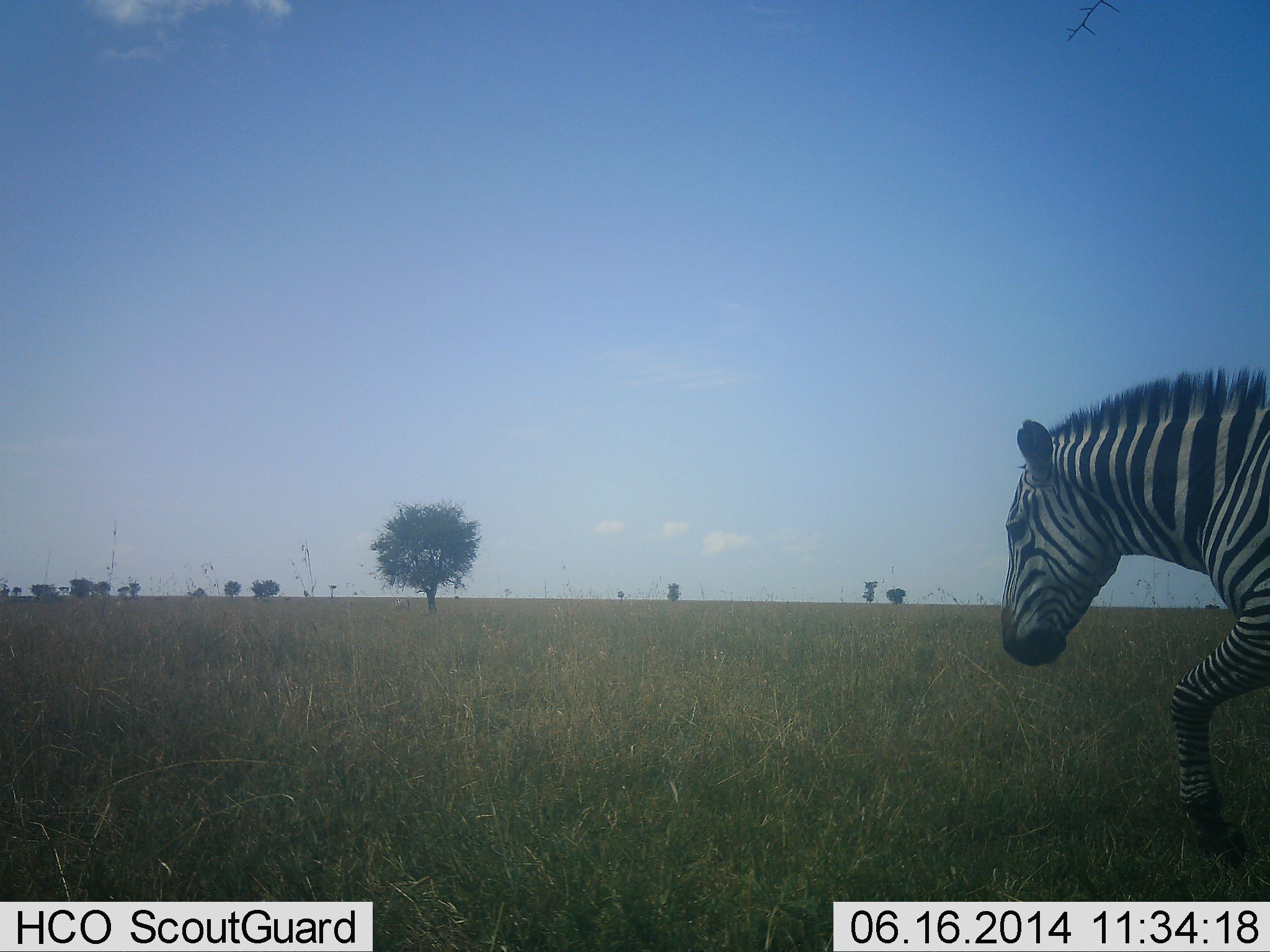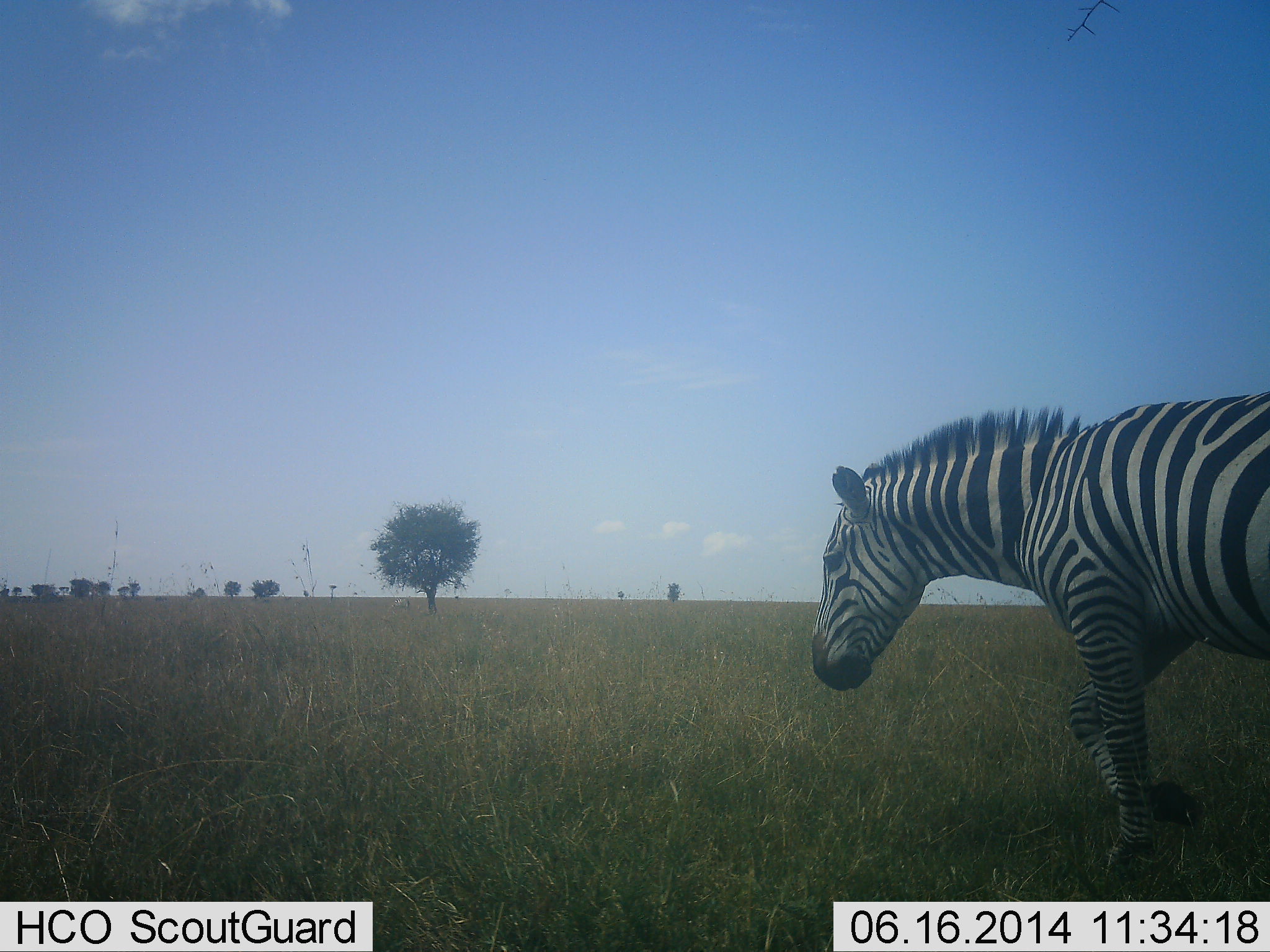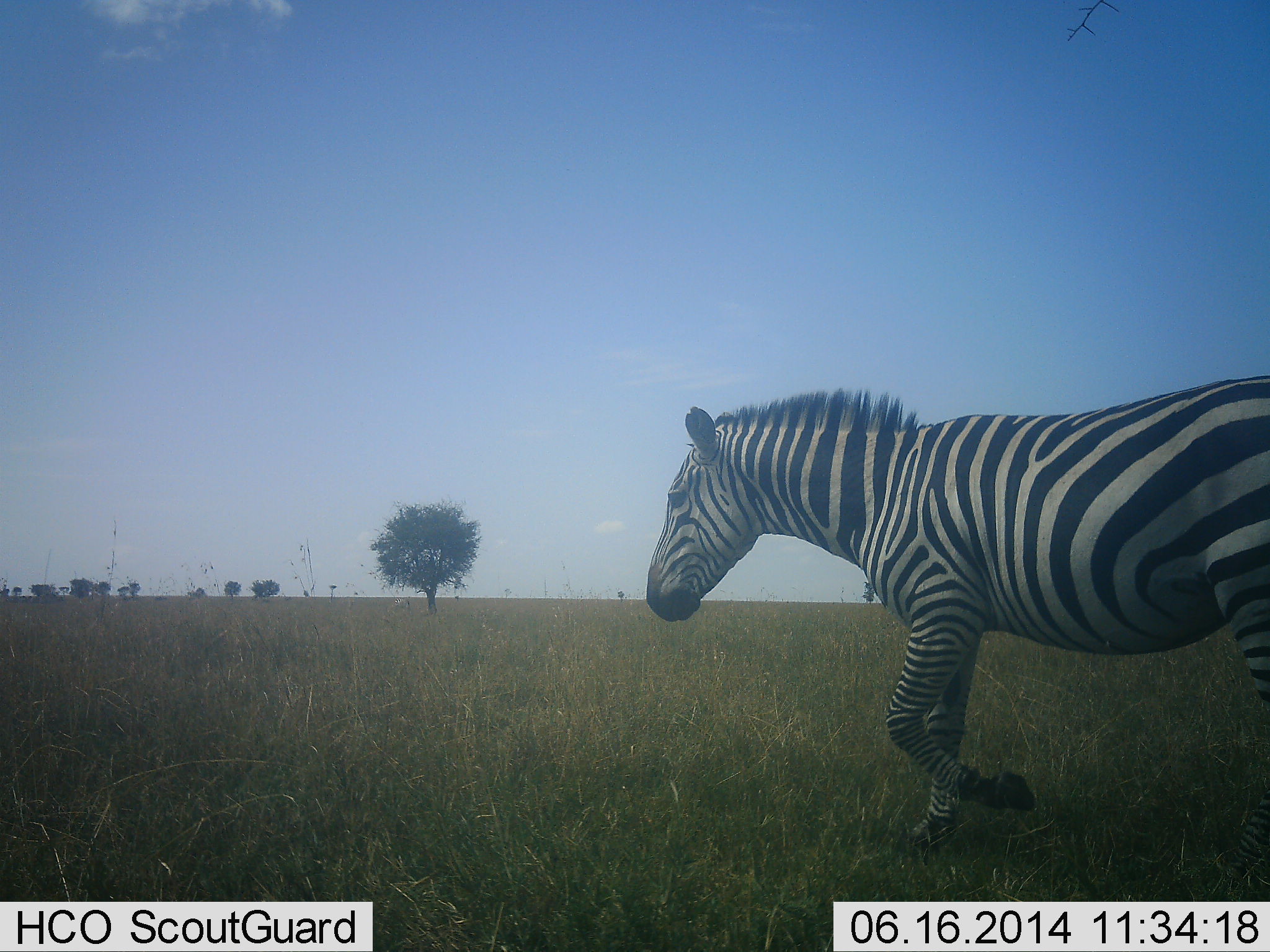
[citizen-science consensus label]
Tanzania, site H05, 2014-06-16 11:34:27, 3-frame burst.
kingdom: Animalia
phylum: Chordata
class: Mammalia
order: Perissodactyla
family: Equidae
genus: Equus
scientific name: Equus quagga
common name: plains zebra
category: zebra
Zebra (plains zebra) (Equus quagga), count 1. Behavior (volunteer vote fractions): standing 20%, resting 0%, moving 90%, interacting 0%. Young present (vote fraction): 0%. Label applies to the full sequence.